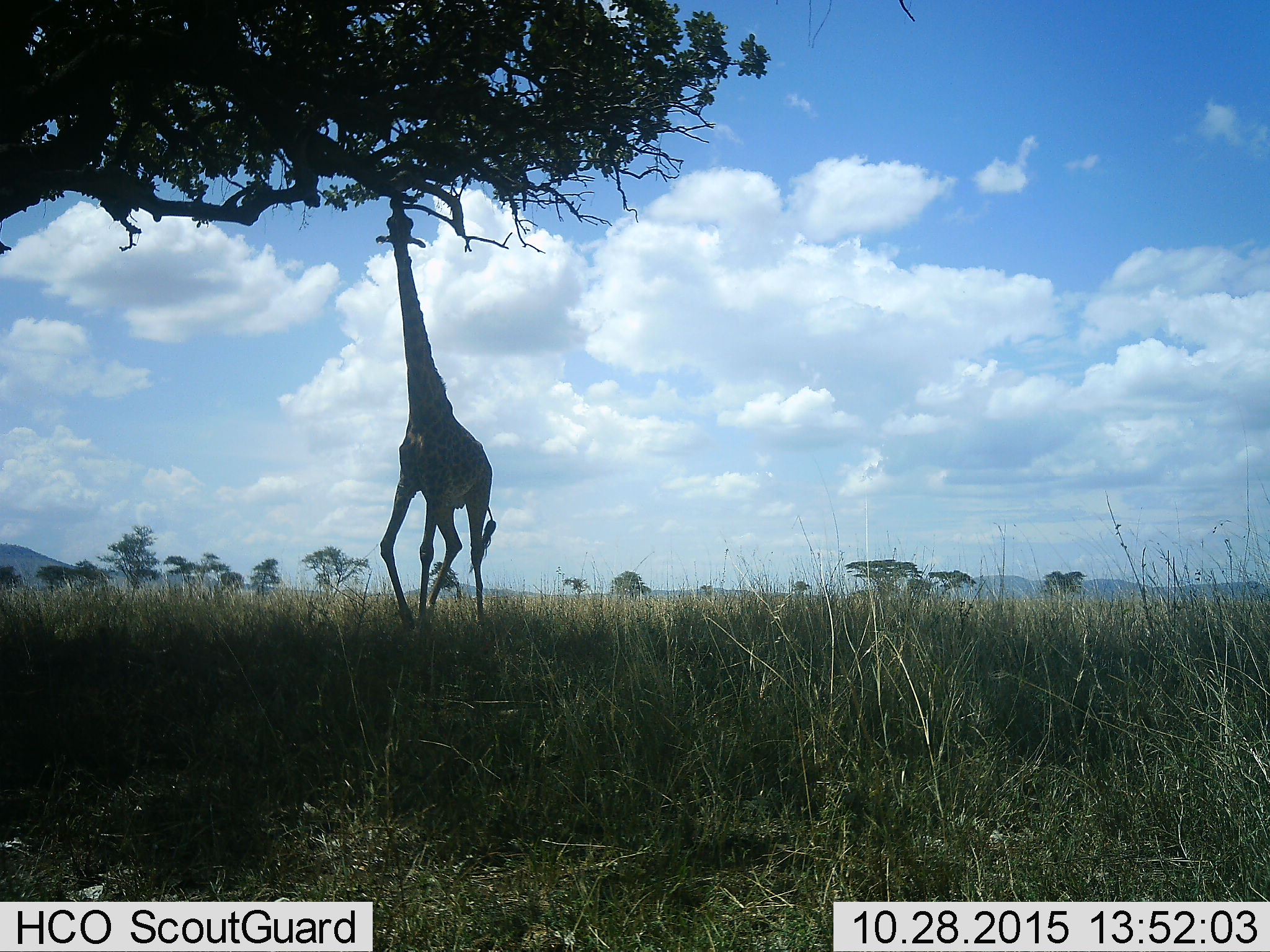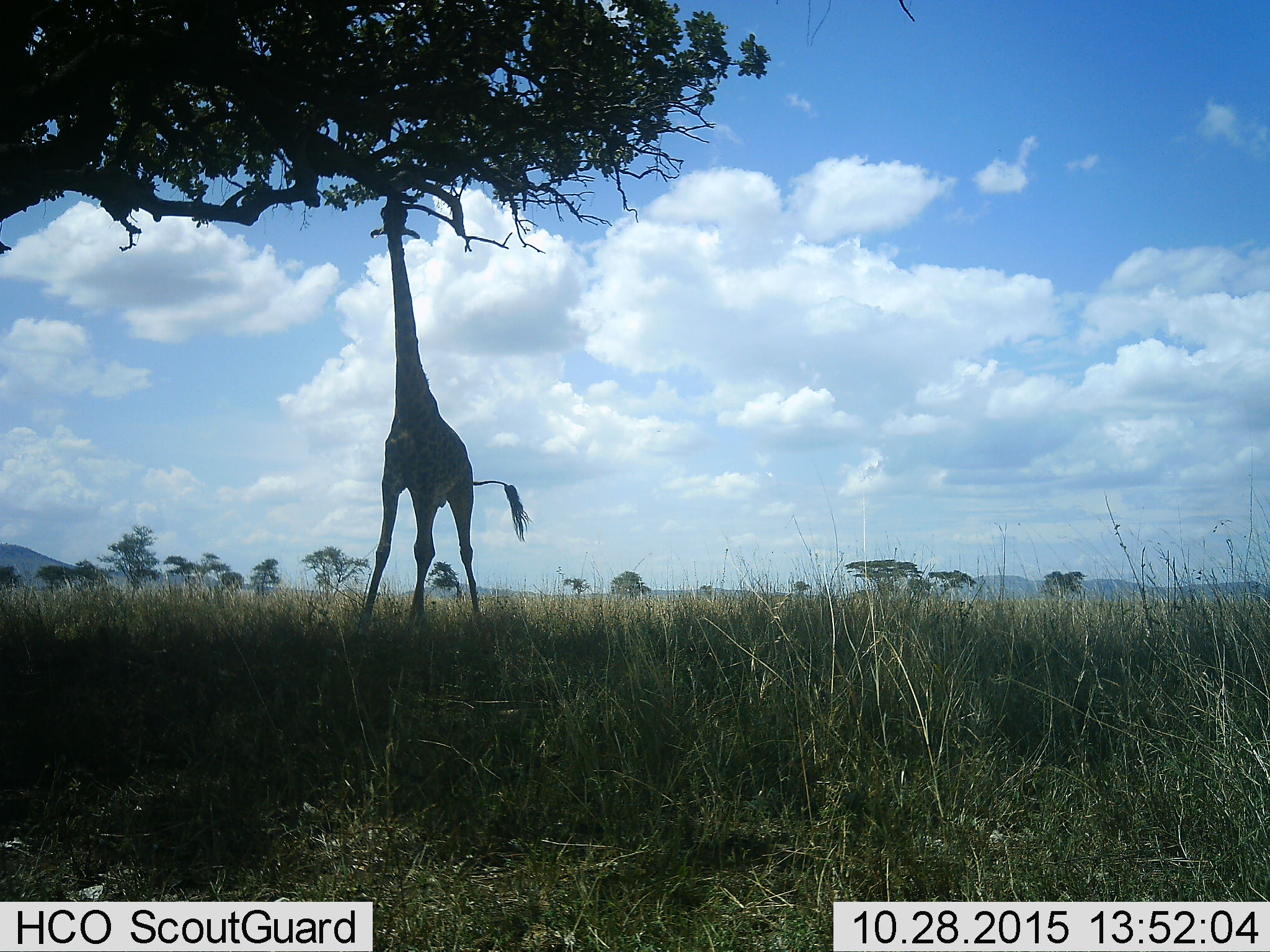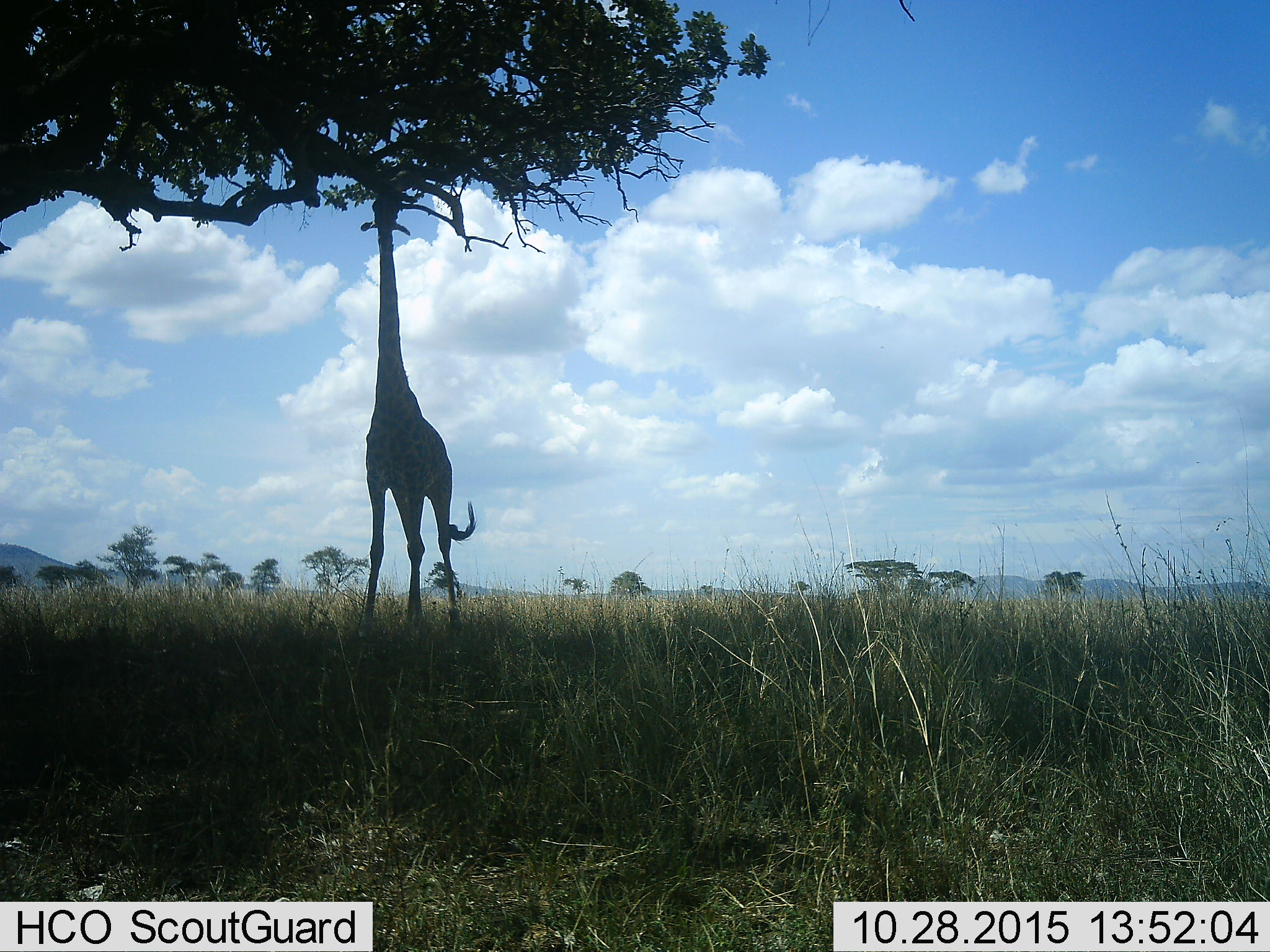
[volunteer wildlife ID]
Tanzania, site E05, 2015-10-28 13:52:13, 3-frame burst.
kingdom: Animalia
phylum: Chordata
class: Mammalia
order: Artiodactyla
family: Giraffidae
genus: Giraffa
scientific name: Giraffa camelopardalis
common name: giraffe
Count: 1.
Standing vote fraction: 22%.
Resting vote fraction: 0%.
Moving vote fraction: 6%.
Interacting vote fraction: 0%.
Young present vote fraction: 0%.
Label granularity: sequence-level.